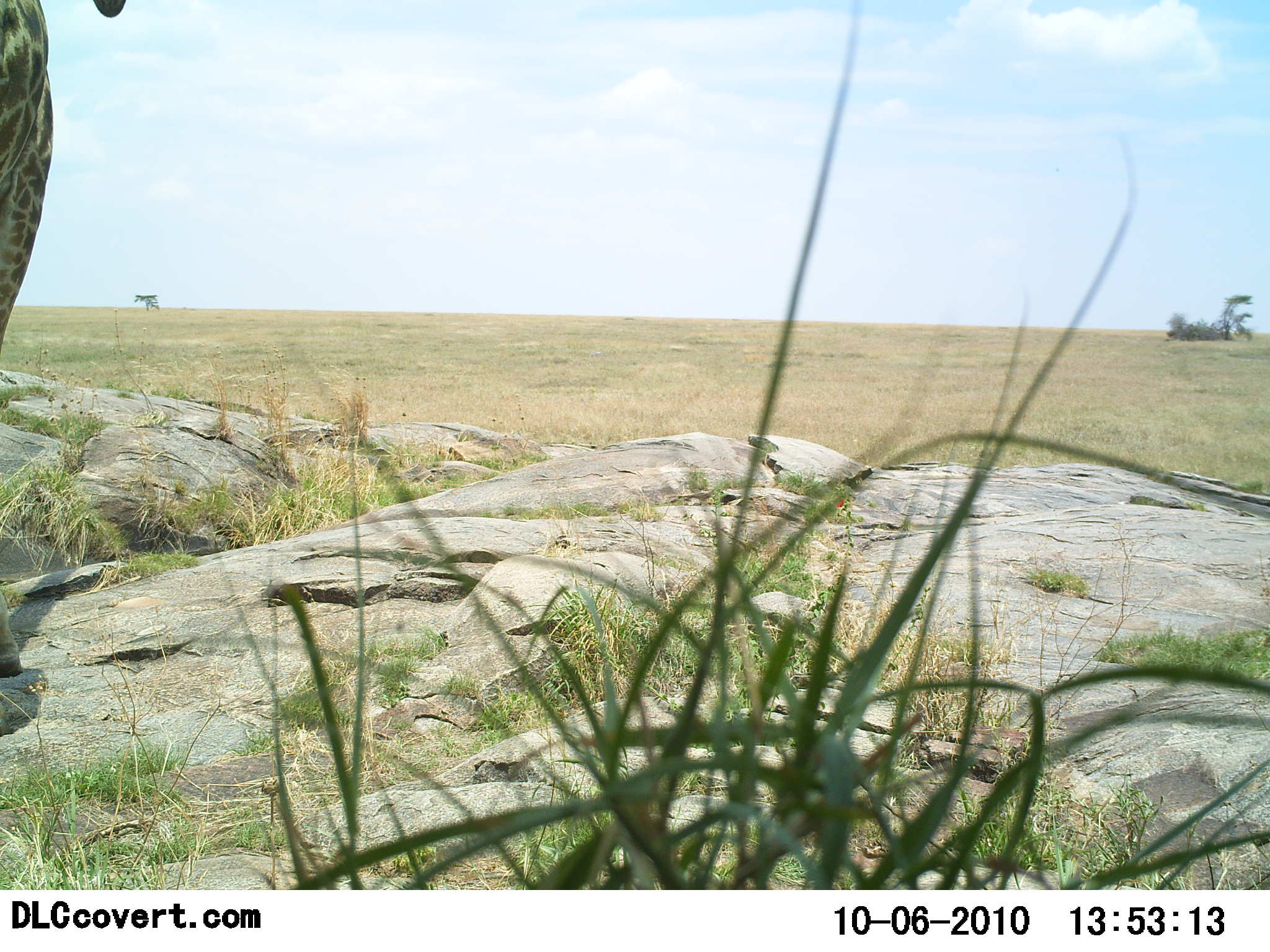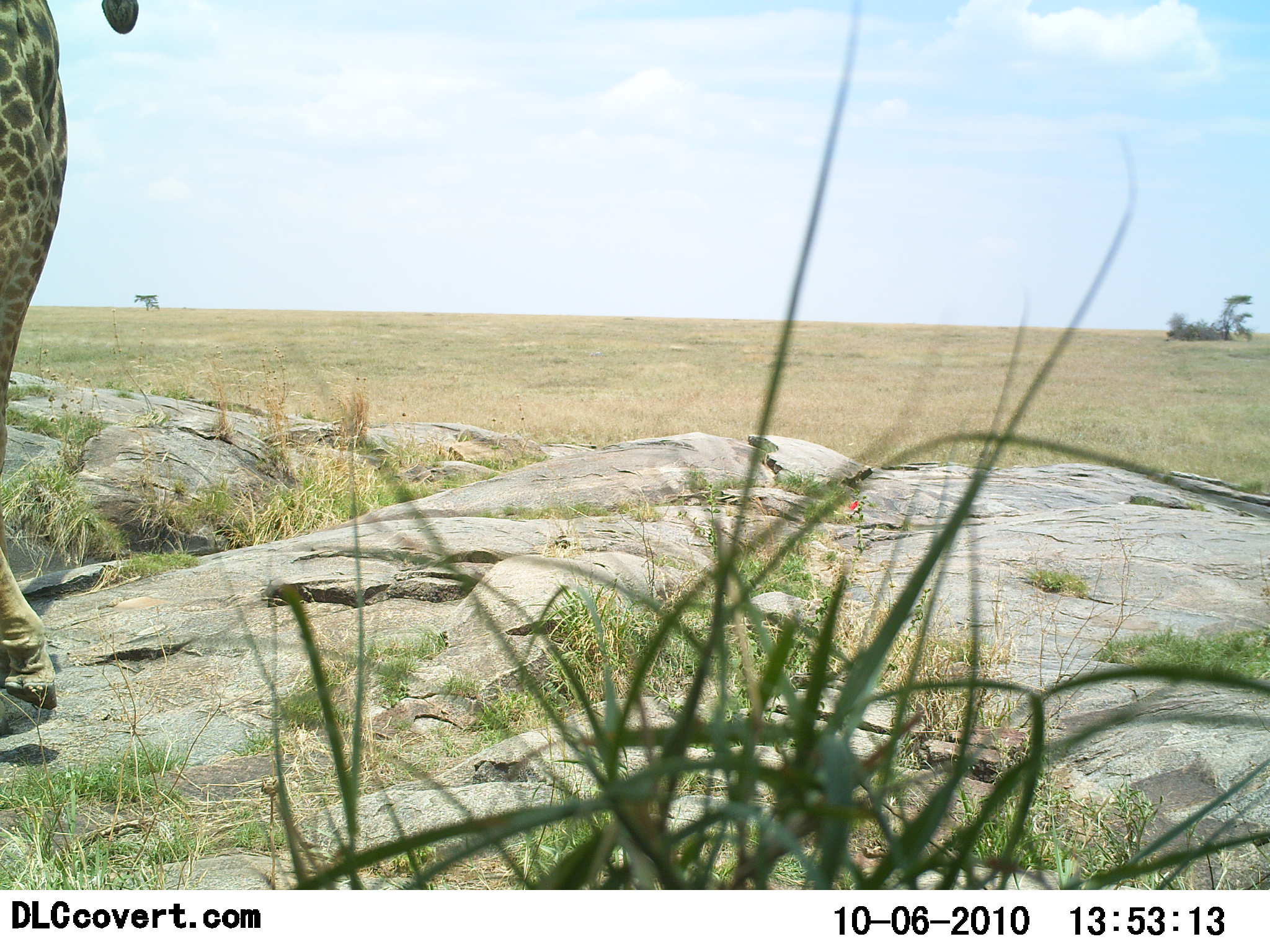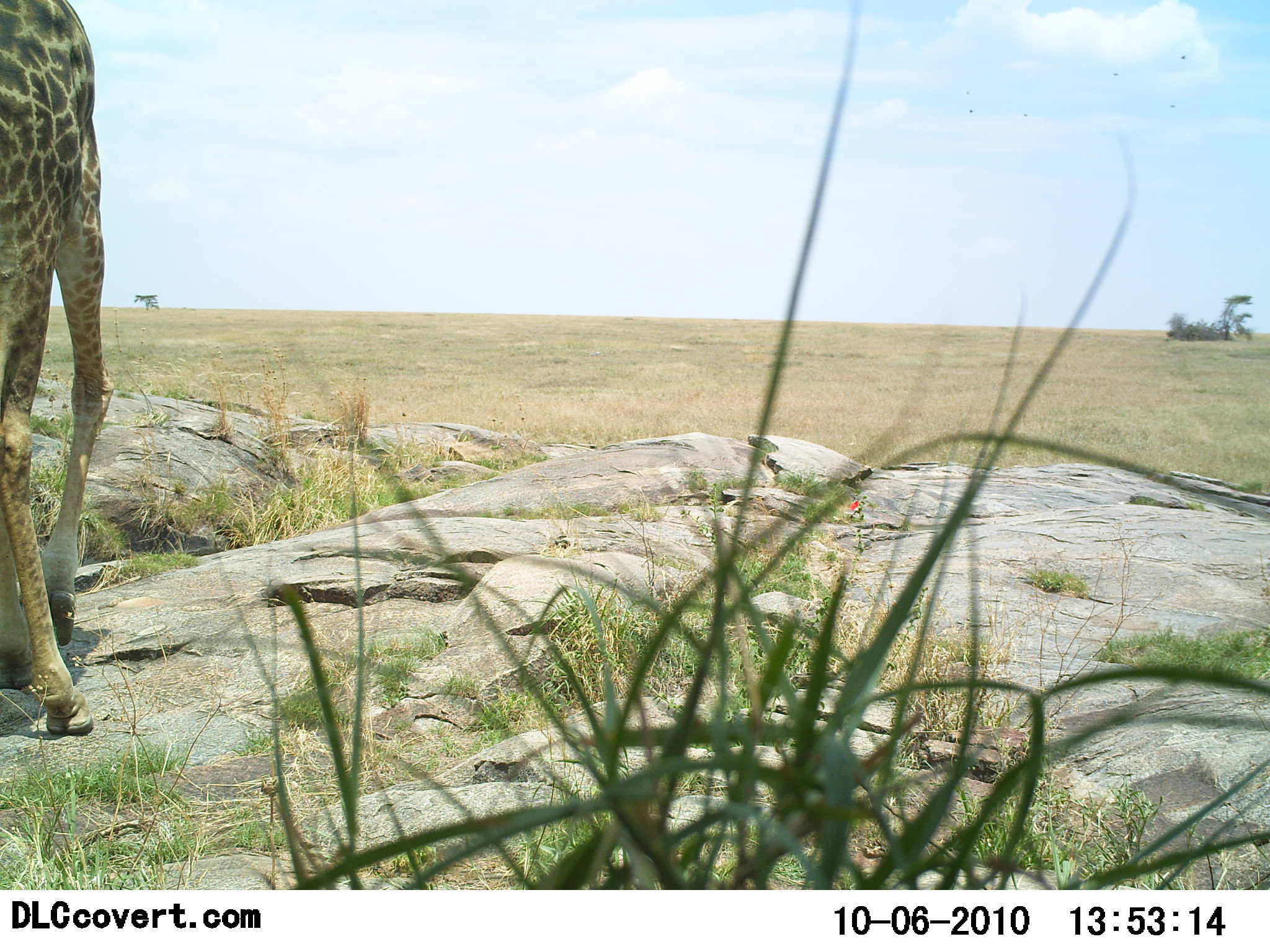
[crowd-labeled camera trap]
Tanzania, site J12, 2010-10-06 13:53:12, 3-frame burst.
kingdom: Animalia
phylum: Chordata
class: Mammalia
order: Artiodactyla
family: Giraffidae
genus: Giraffa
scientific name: Giraffa camelopardalis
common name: giraffe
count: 1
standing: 33%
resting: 0%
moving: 67%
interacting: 0%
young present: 0%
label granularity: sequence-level